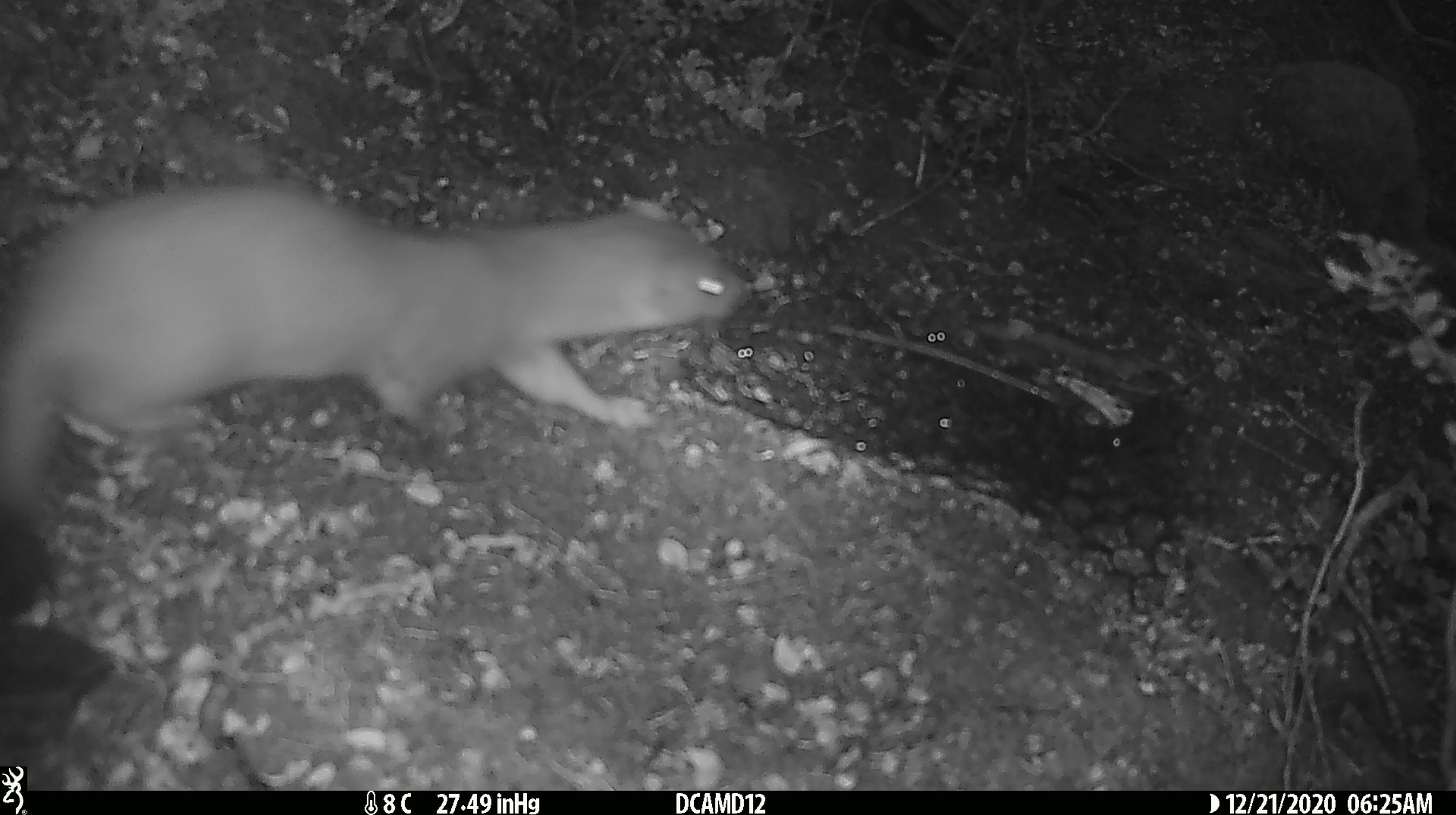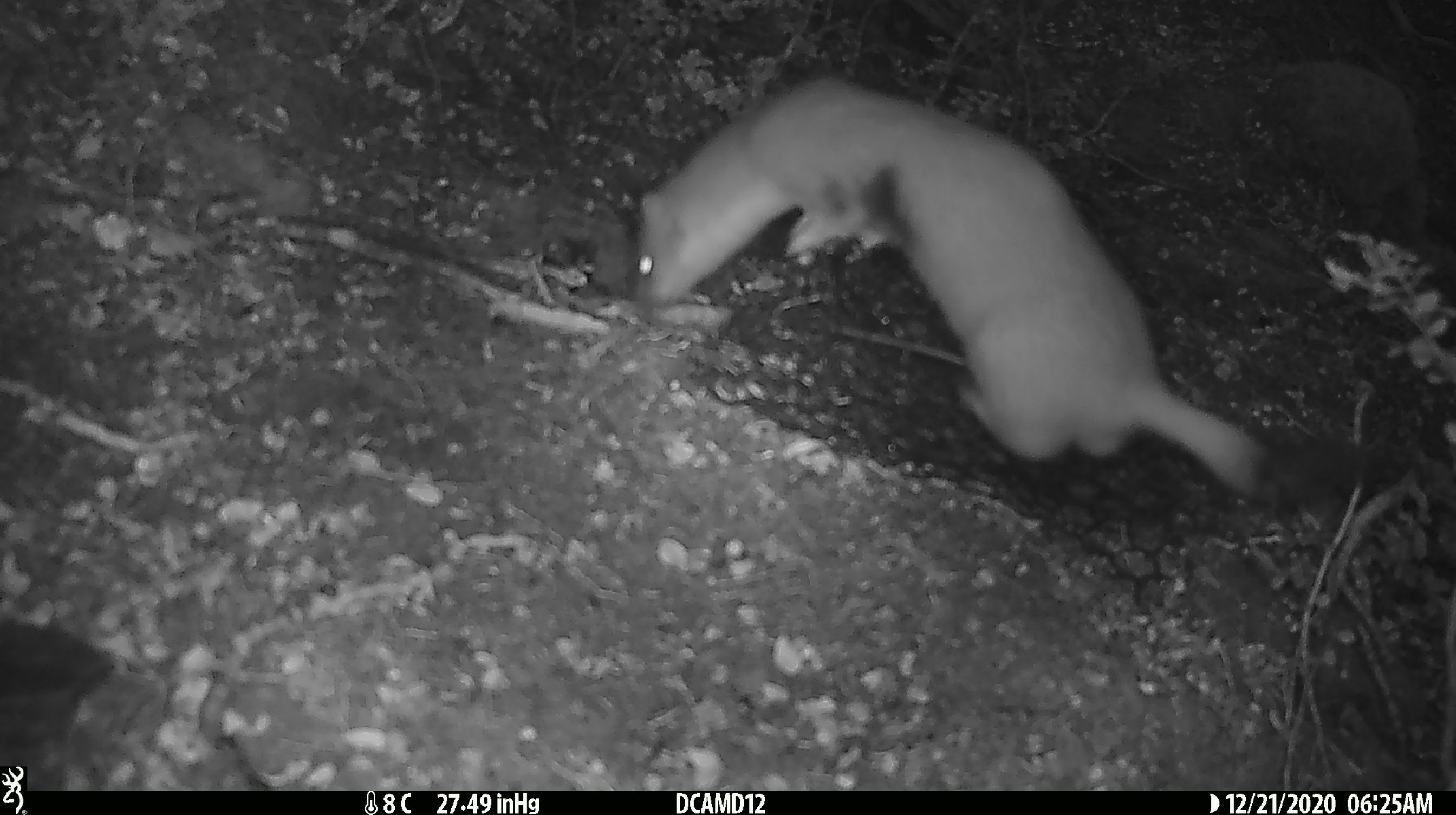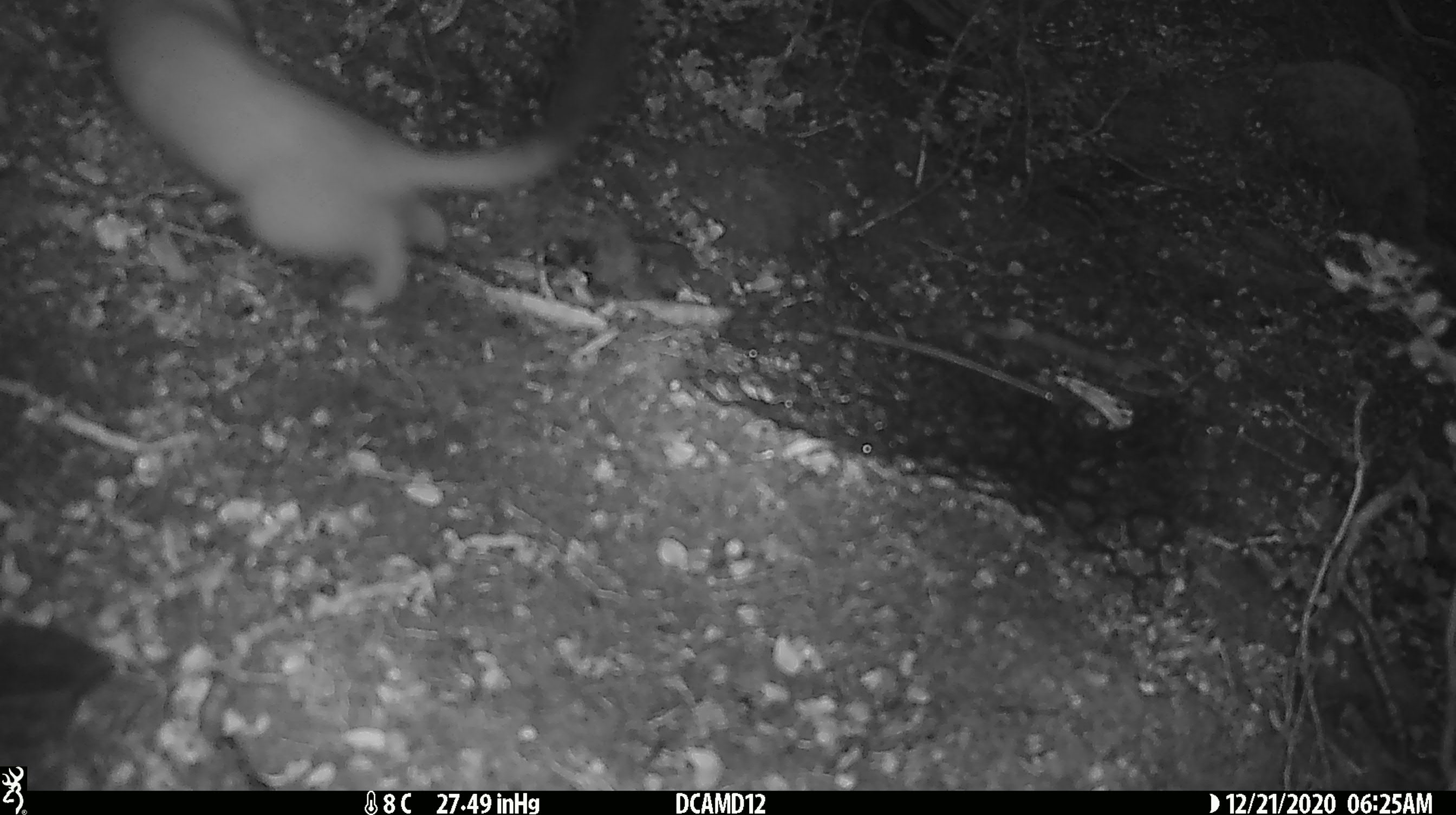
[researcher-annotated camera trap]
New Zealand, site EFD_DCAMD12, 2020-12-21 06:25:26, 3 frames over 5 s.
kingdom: Animalia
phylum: Chordata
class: Mammalia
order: Carnivora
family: Mustelidae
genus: Mustela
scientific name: Mustela erminea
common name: stoat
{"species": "stoat (Mustela erminea)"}